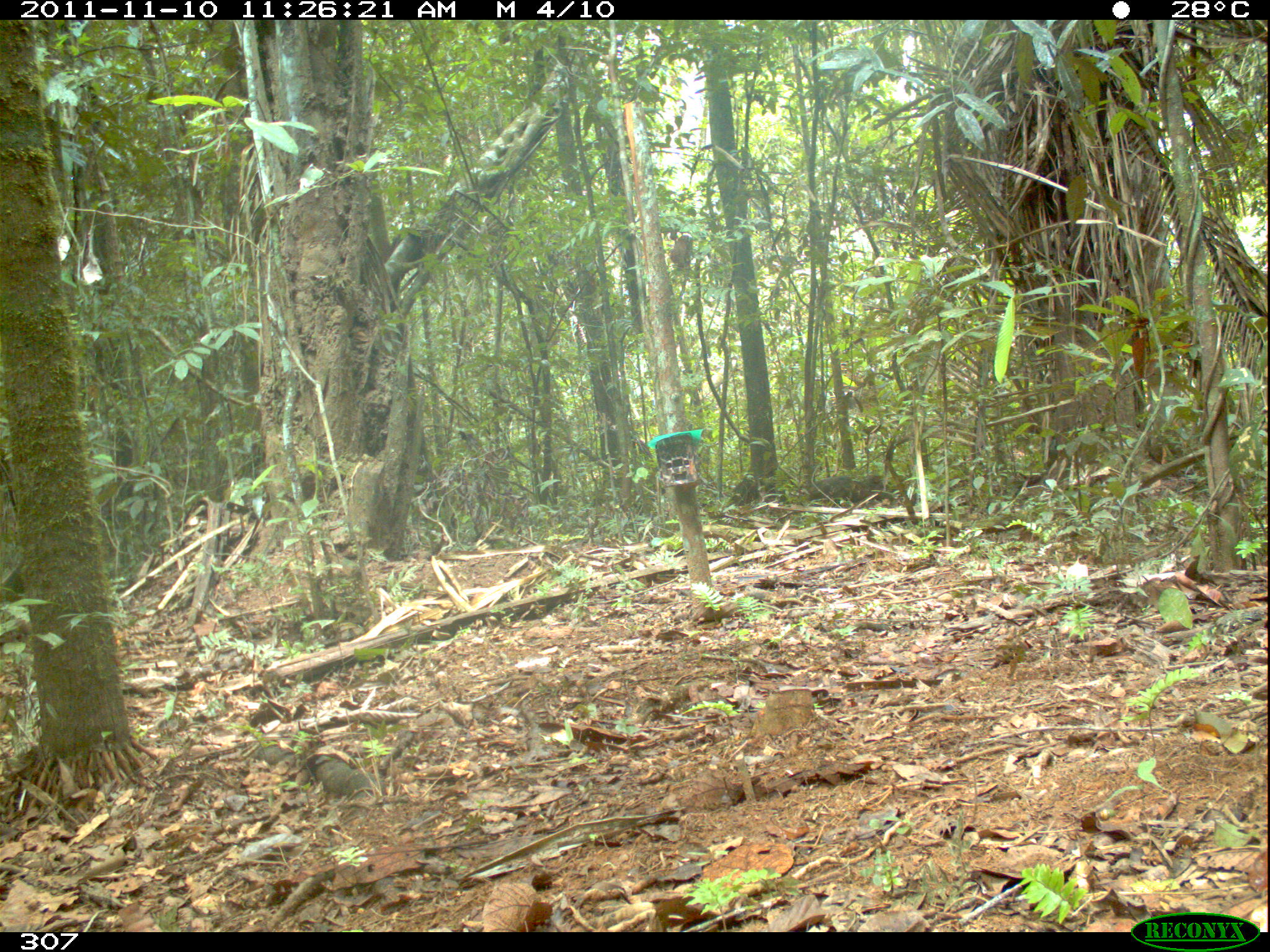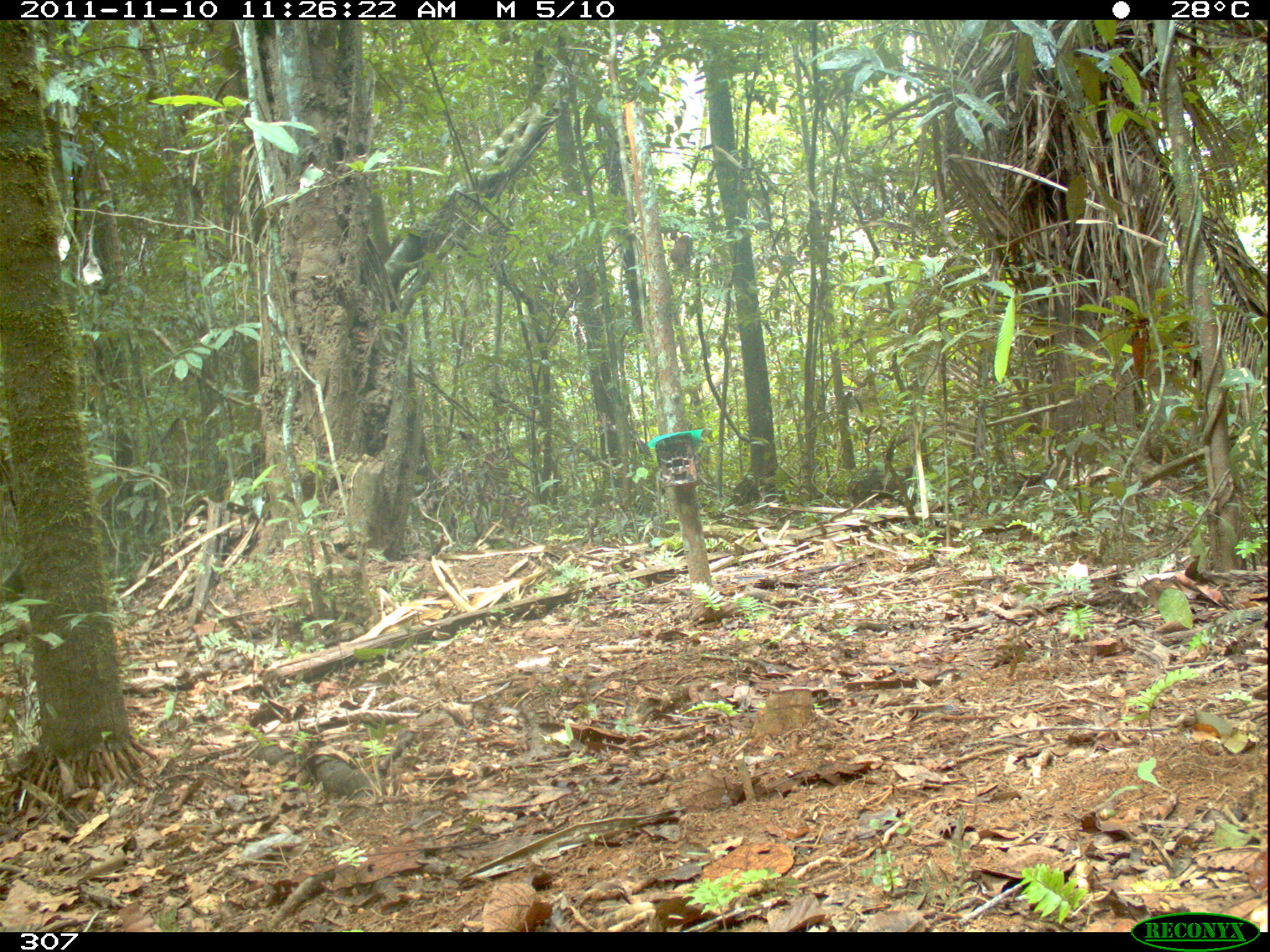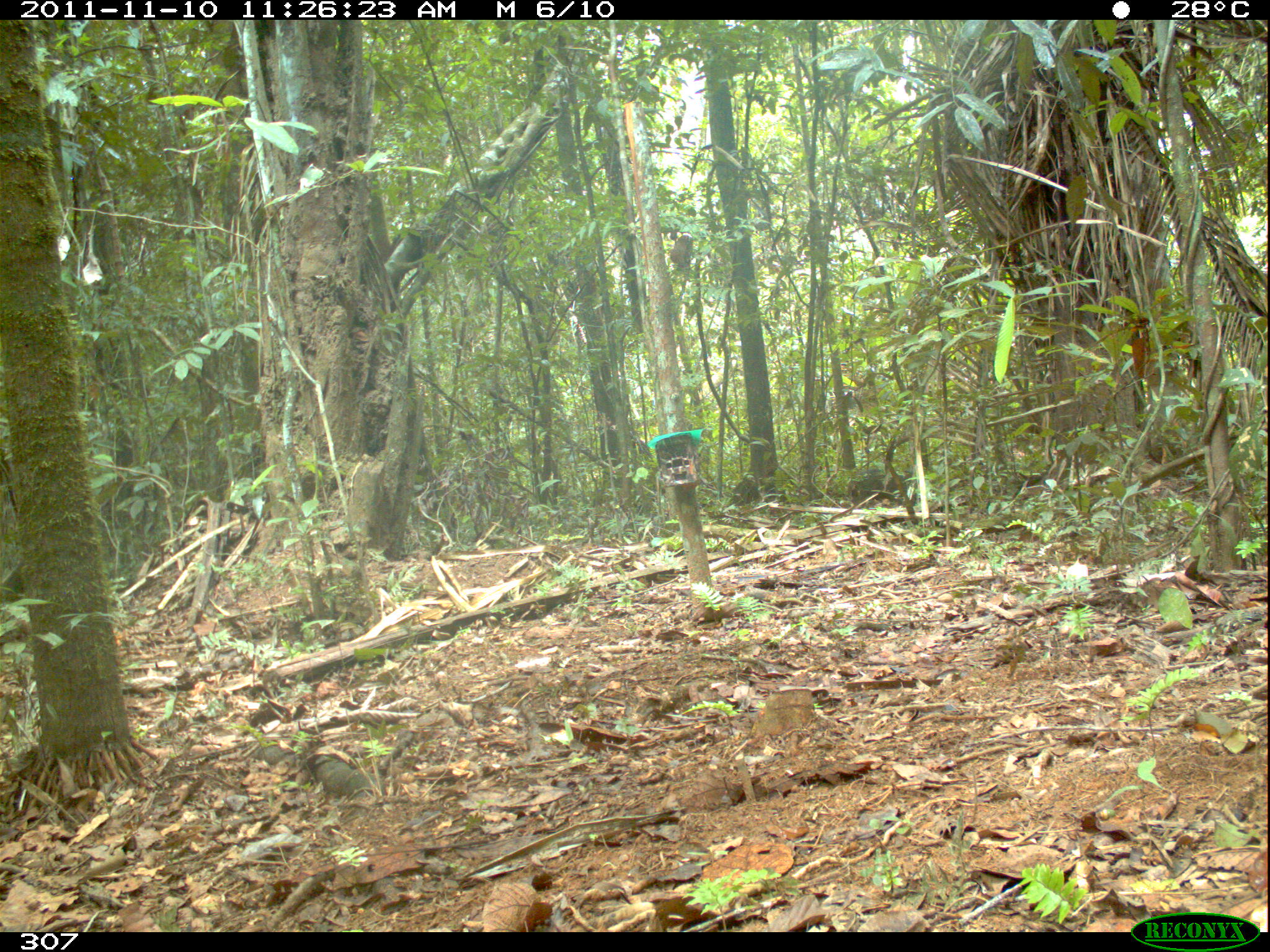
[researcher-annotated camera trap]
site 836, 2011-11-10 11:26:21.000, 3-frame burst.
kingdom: Animalia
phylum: Chordata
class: Mammalia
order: Artiodactyla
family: Tayassuidae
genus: Tayassu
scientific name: Tayassu pecari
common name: white-lipped peccary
Tayassu pecari (white-lipped peccary).